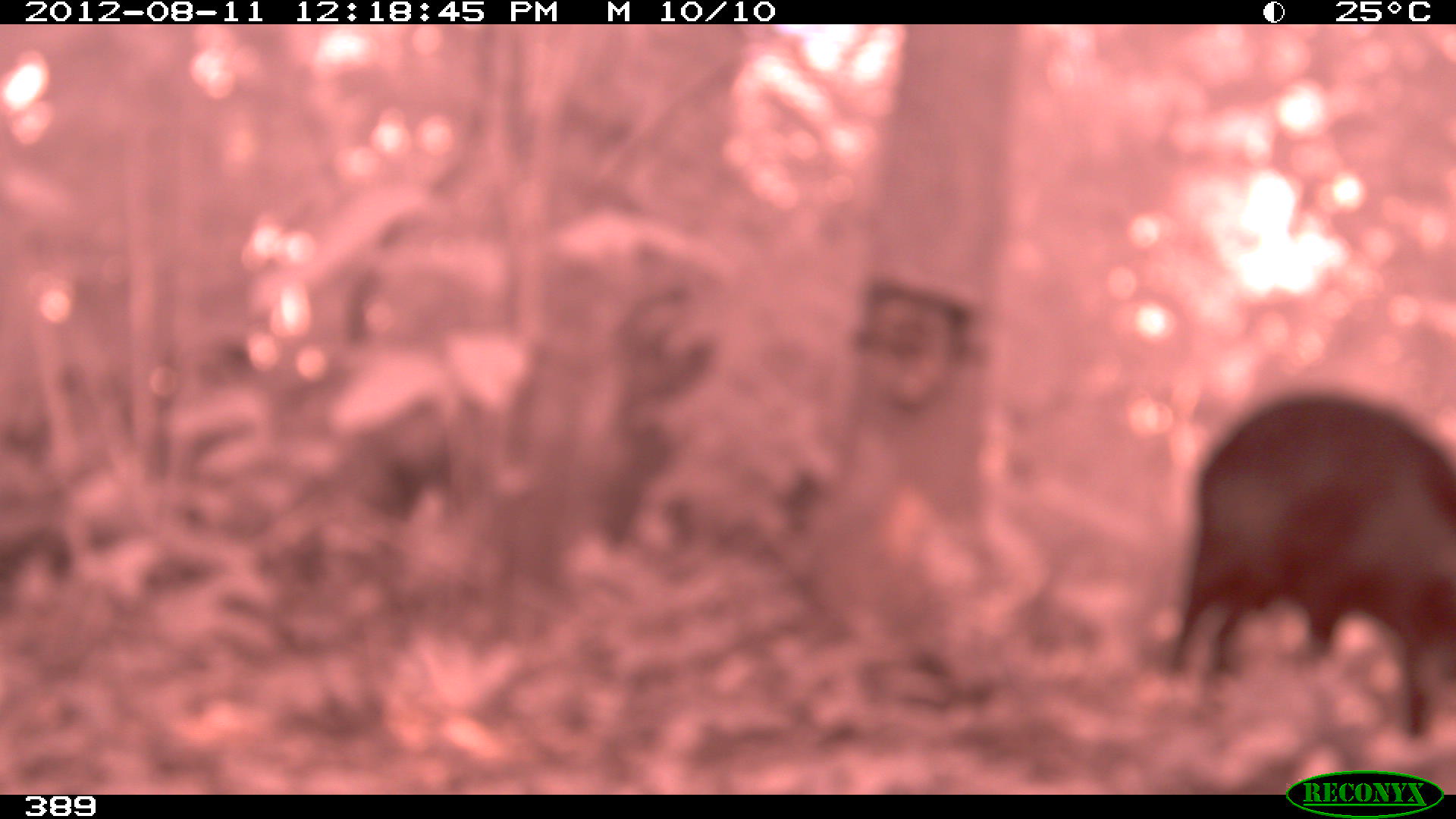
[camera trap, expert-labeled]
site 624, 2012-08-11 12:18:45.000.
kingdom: Animalia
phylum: Chordata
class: Mammalia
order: Artiodactyla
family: Tayassuidae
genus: Tayassu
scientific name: Tayassu pecari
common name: white-lipped peccary